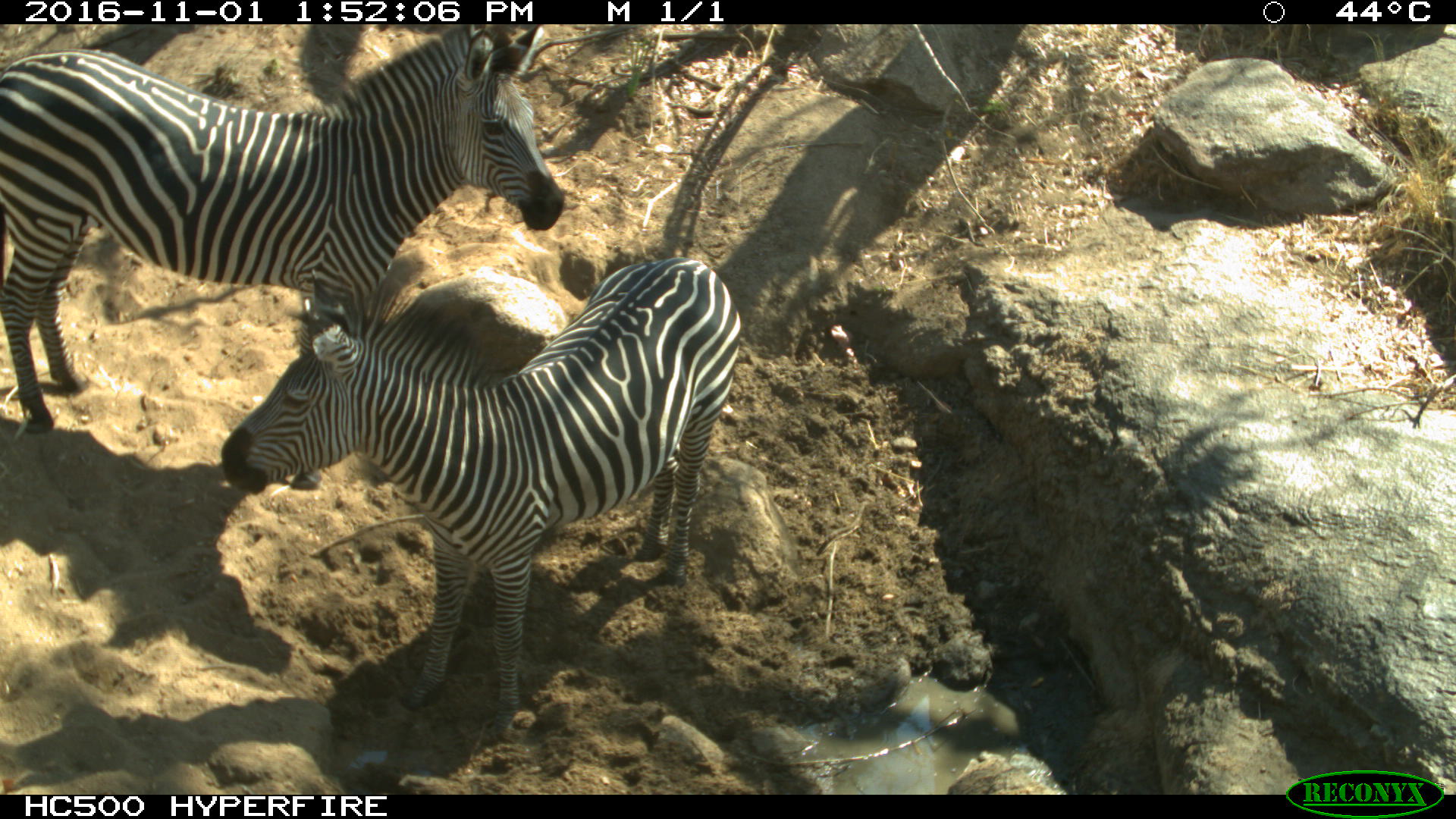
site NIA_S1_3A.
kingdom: Animalia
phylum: Chordata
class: Mammalia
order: Perissodactyla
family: Equidae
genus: Equus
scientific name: Equus quagga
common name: plains zebra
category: zebraplains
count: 2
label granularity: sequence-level